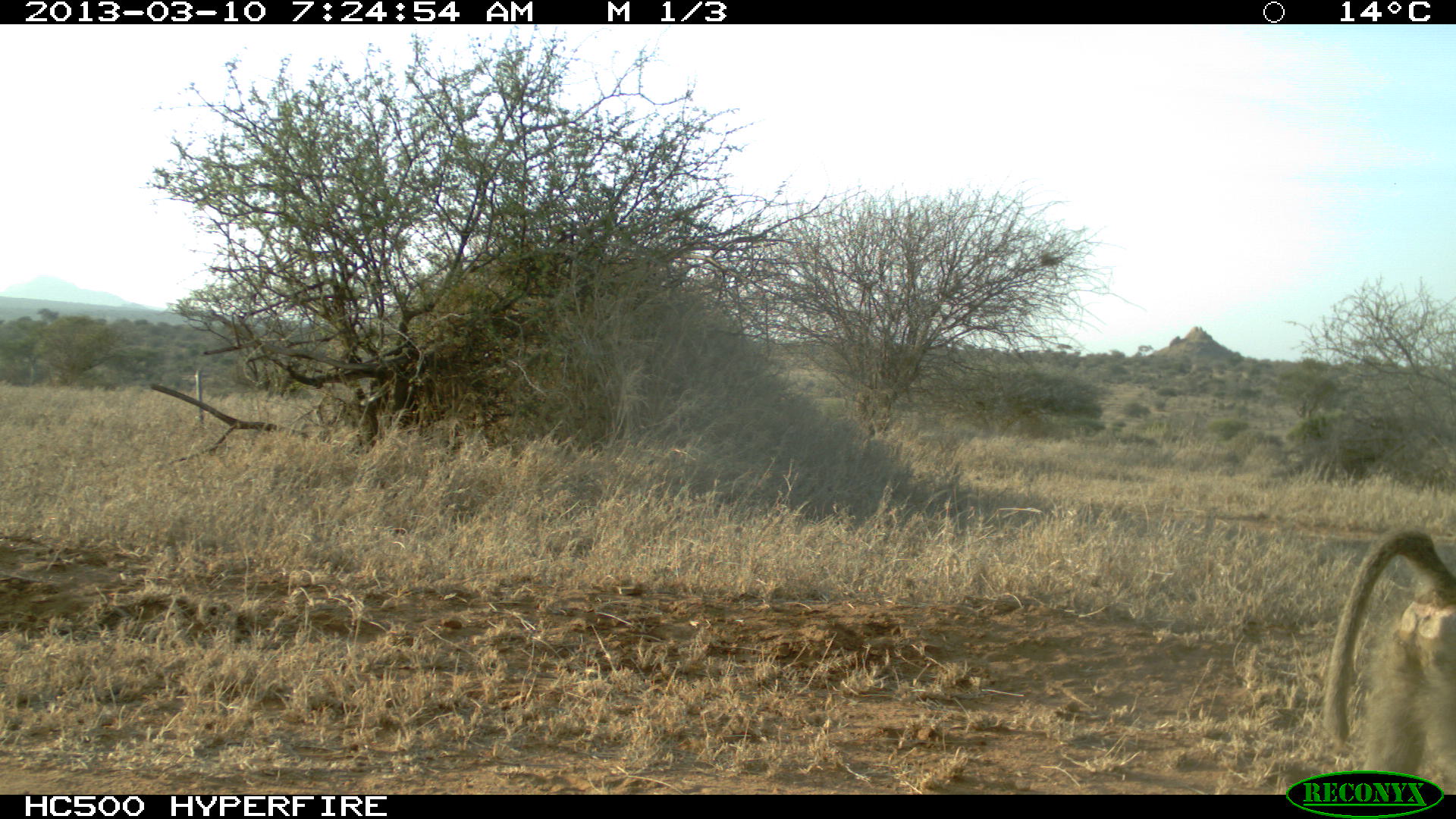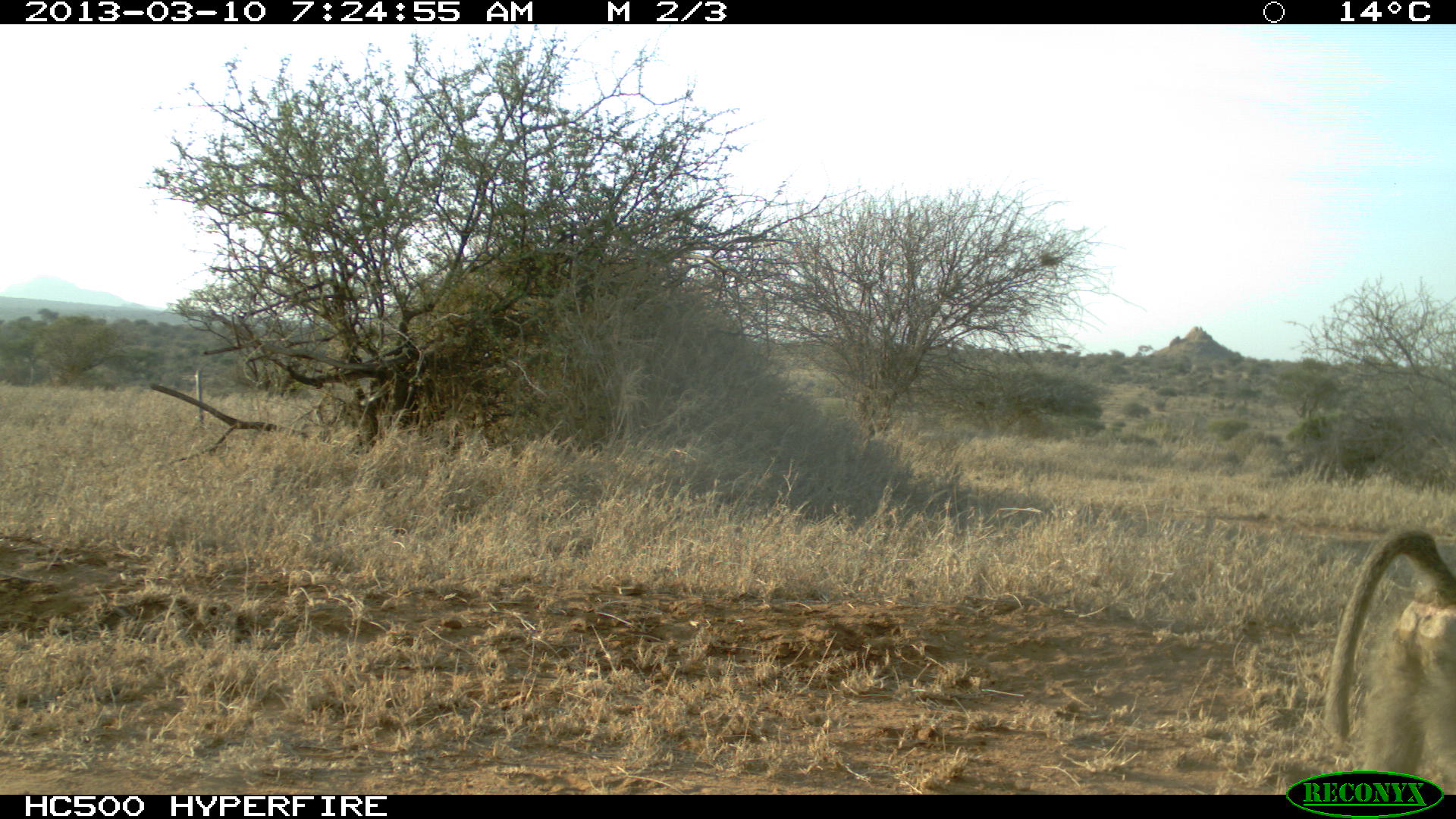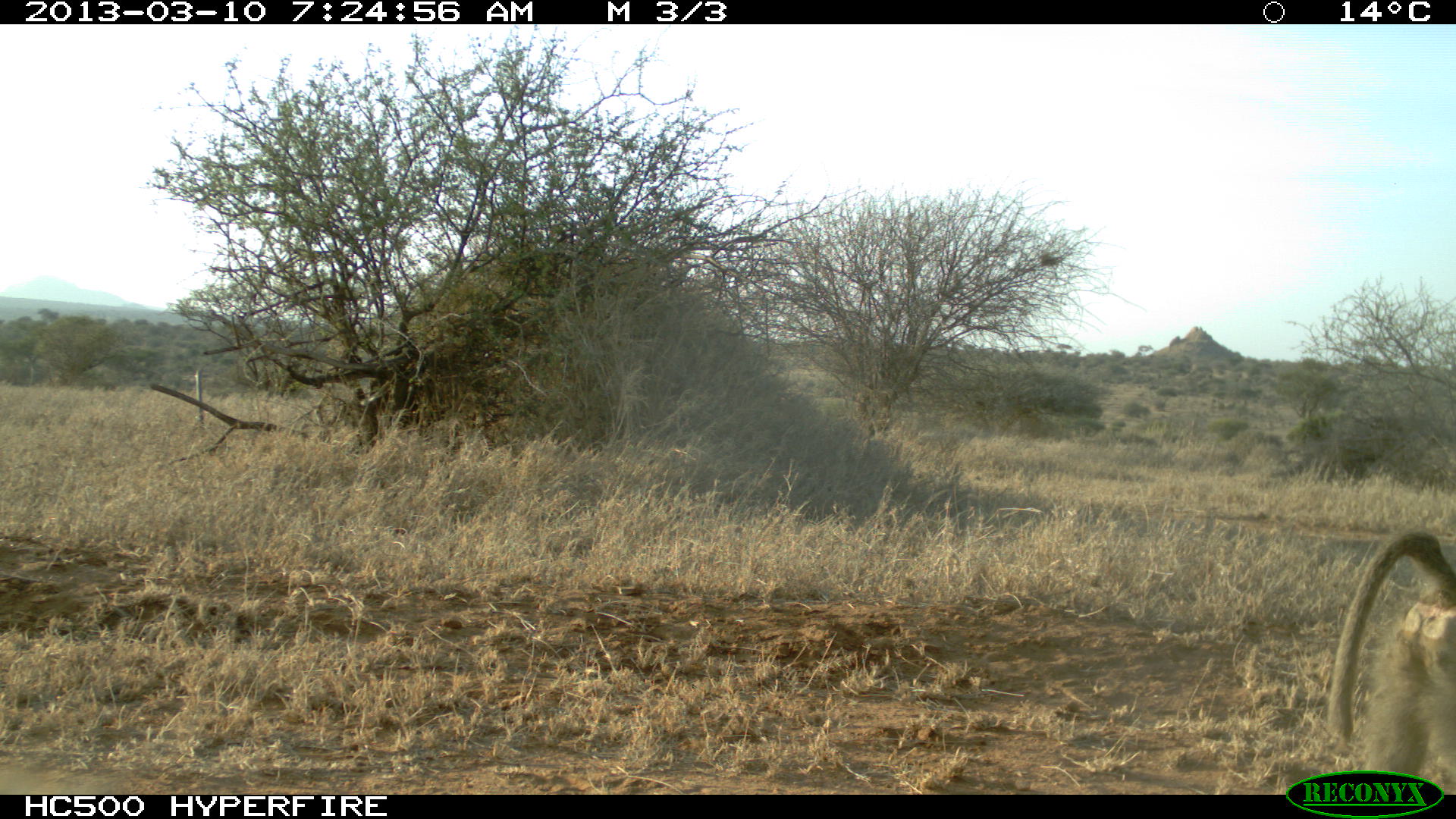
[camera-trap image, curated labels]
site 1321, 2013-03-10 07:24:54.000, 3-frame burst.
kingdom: Animalia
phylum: Chordata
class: Mammalia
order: Primates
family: Cercopithecidae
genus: Papio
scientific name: Papio anubis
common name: olive baboon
Papio anubis (olive baboon), count 1.